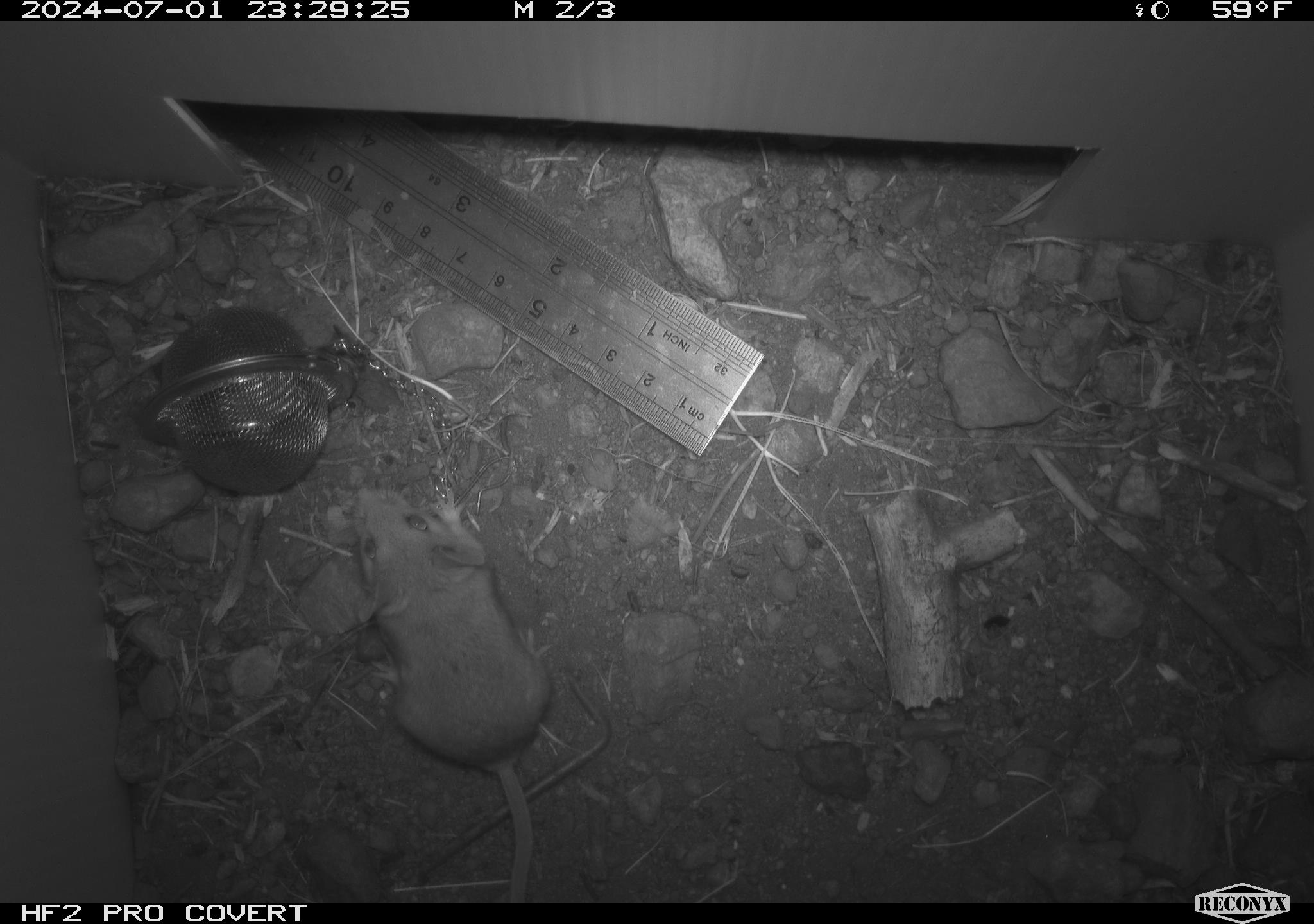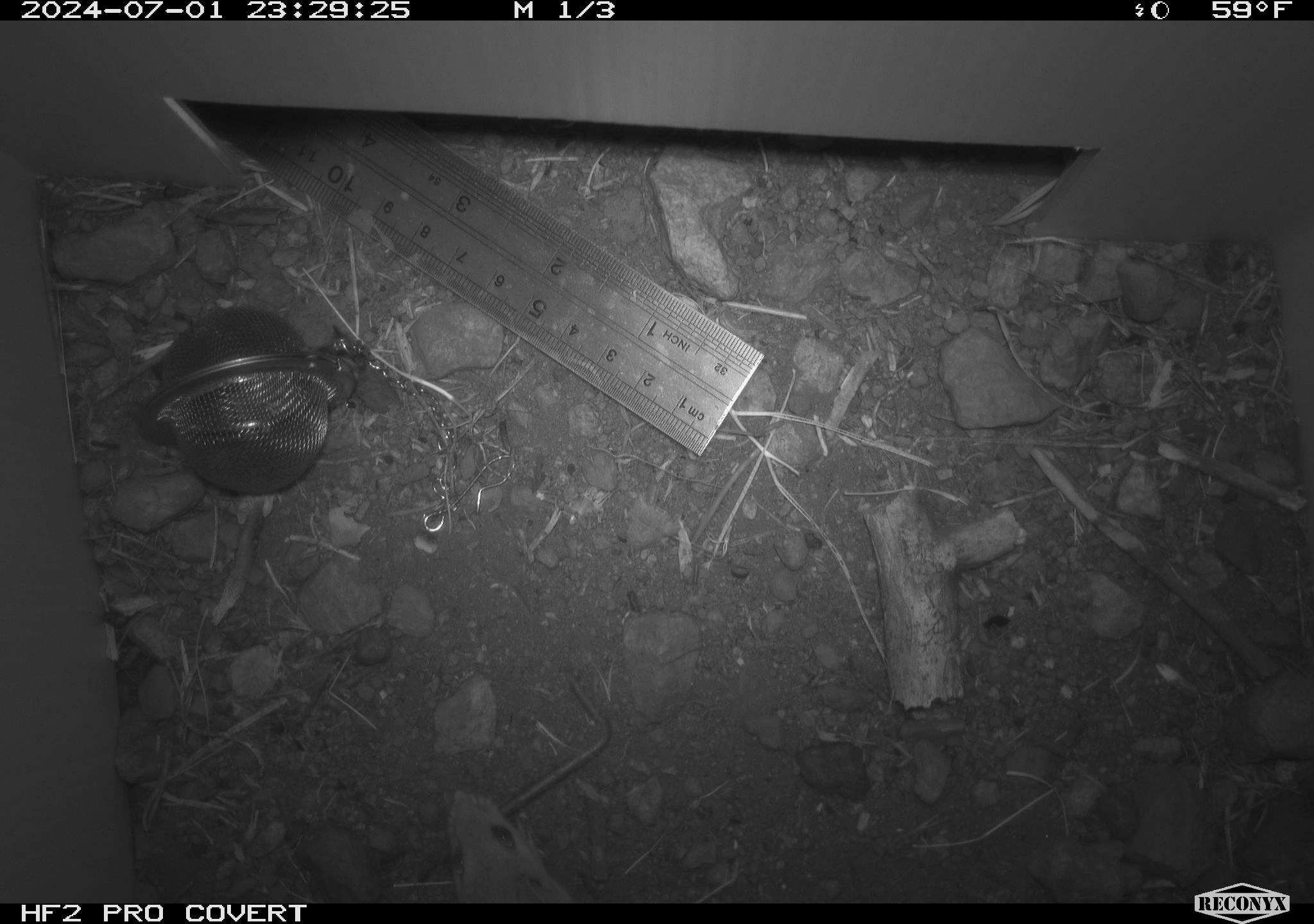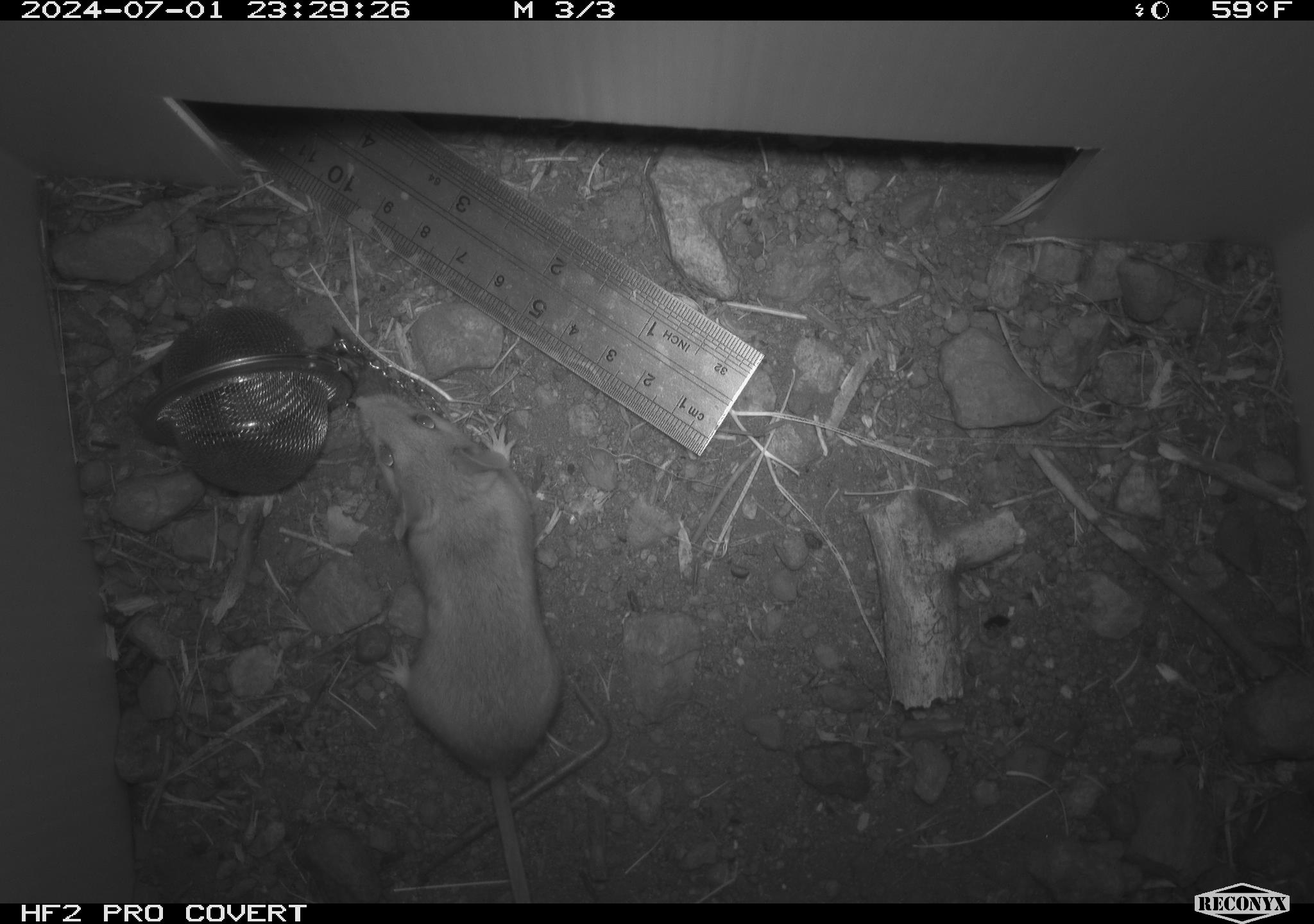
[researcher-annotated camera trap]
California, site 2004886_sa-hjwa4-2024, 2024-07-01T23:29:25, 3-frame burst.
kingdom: Animalia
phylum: Chordata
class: Mammalia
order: Rodentia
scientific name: Rodentia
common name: rodent